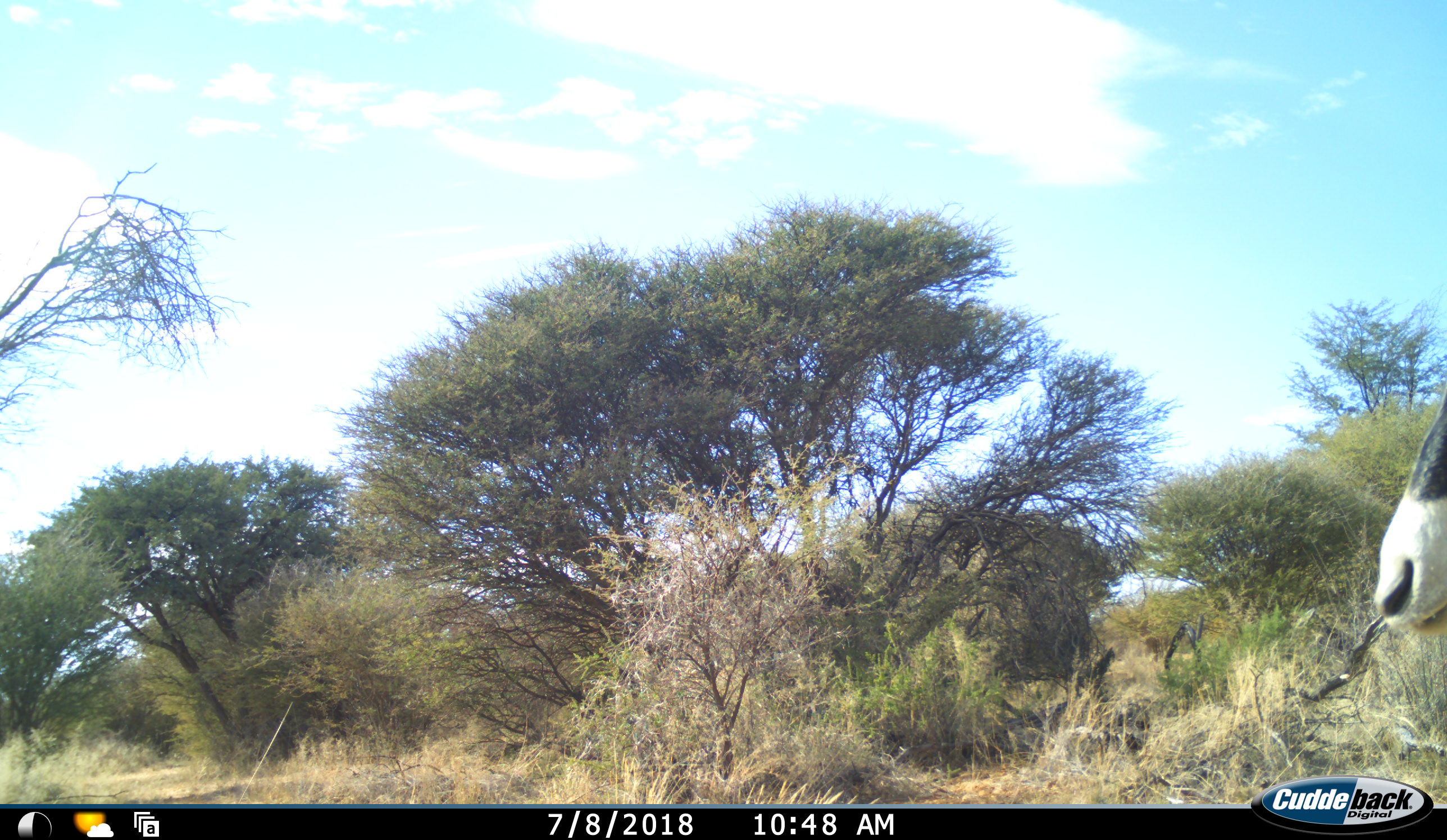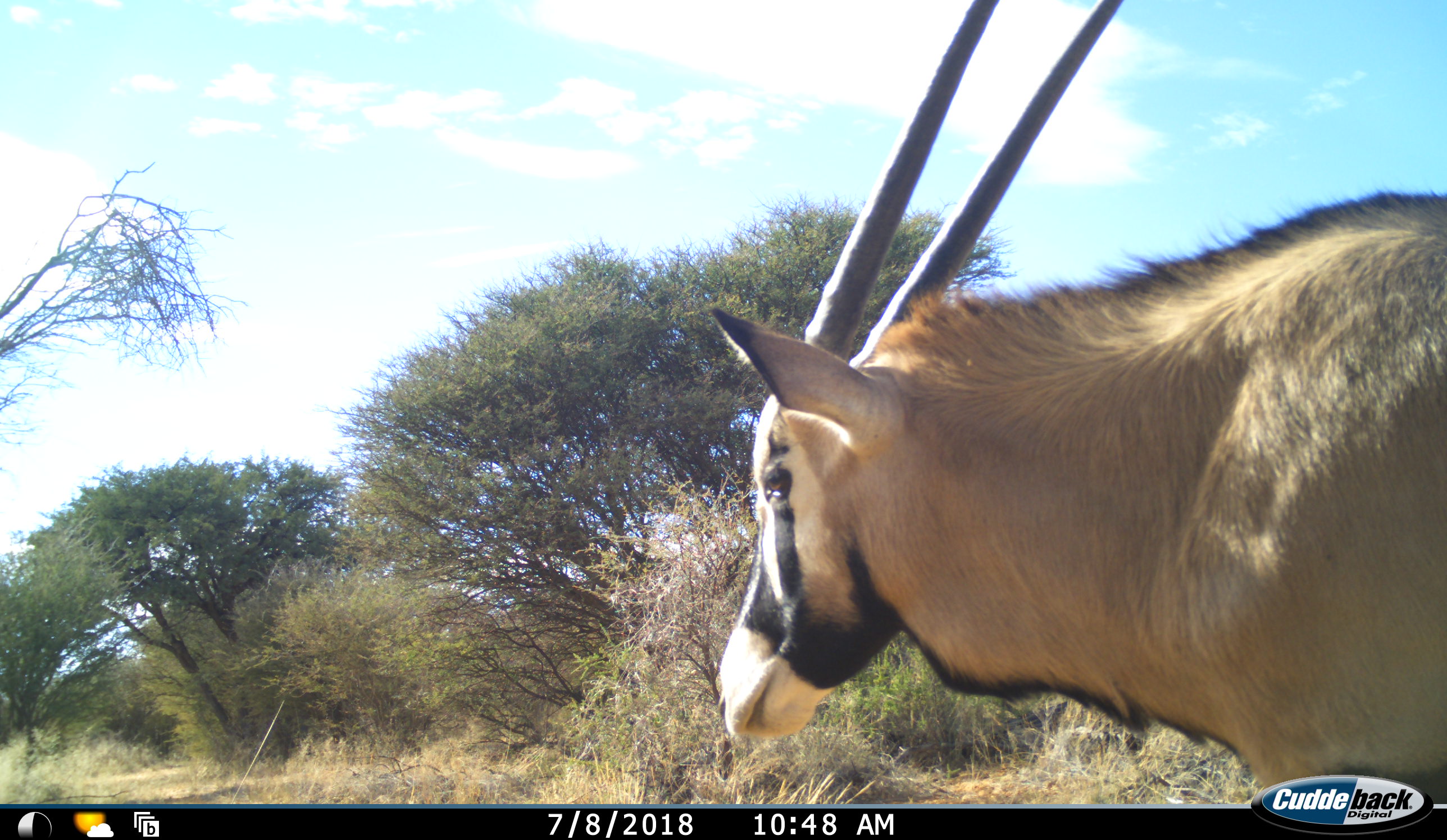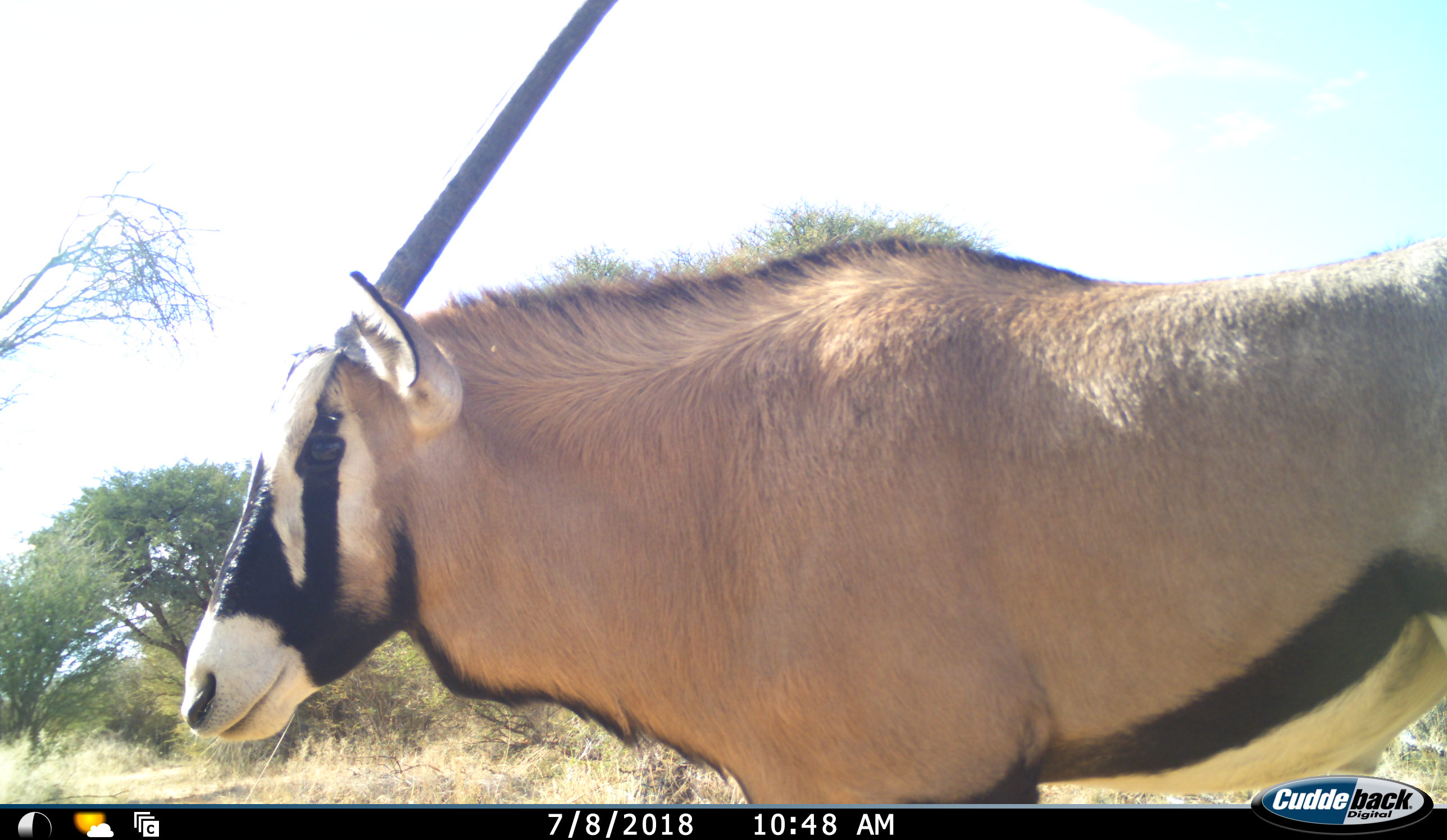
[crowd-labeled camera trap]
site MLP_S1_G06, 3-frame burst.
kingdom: Animalia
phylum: Chordata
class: Mammalia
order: Artiodactyla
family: Bovidae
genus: Oryx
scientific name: Oryx gazella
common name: gemsbok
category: oryx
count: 1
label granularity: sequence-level